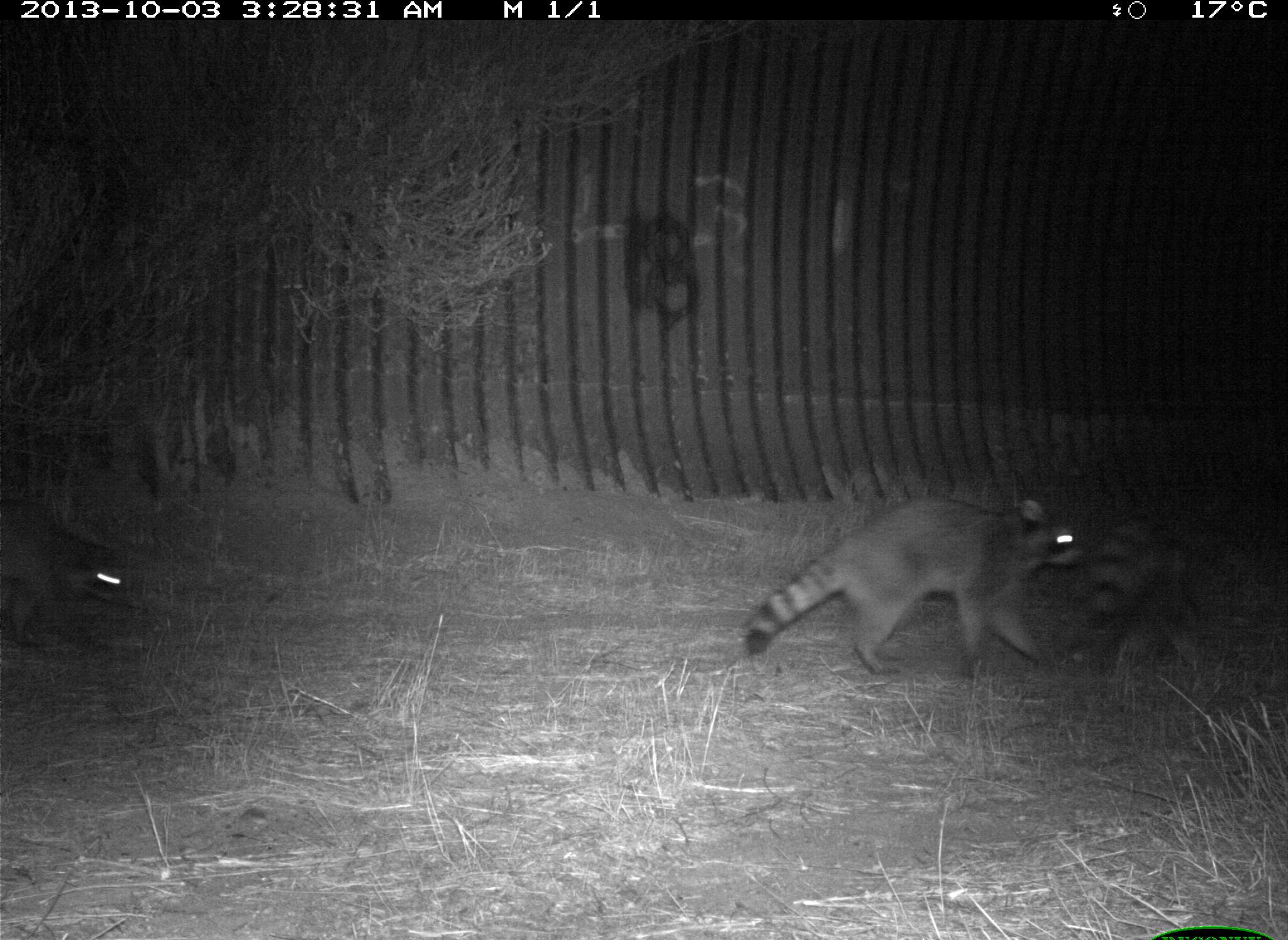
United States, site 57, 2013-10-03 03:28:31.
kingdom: Animalia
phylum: Chordata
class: Mammalia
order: Carnivora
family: Procyonidae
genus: Procyon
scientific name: Procyon lotor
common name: raccoon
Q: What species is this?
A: Raccoon (Procyon lotor).